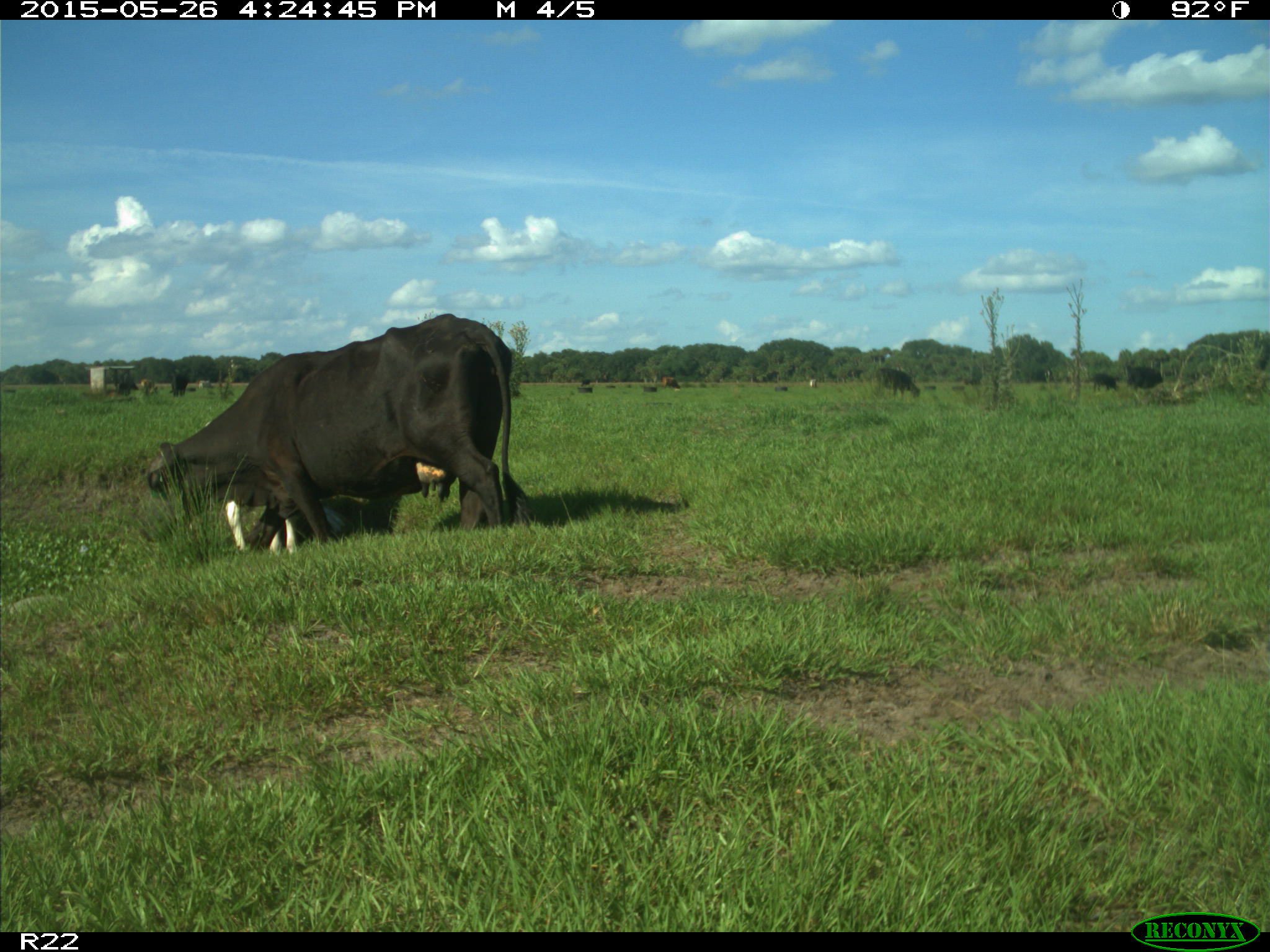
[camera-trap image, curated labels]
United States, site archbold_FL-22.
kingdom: Animalia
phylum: Chordata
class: Mammalia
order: Artiodactyla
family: Bovidae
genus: Bos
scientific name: Bos taurus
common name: domestic cow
Bos taurus (domestic cow).